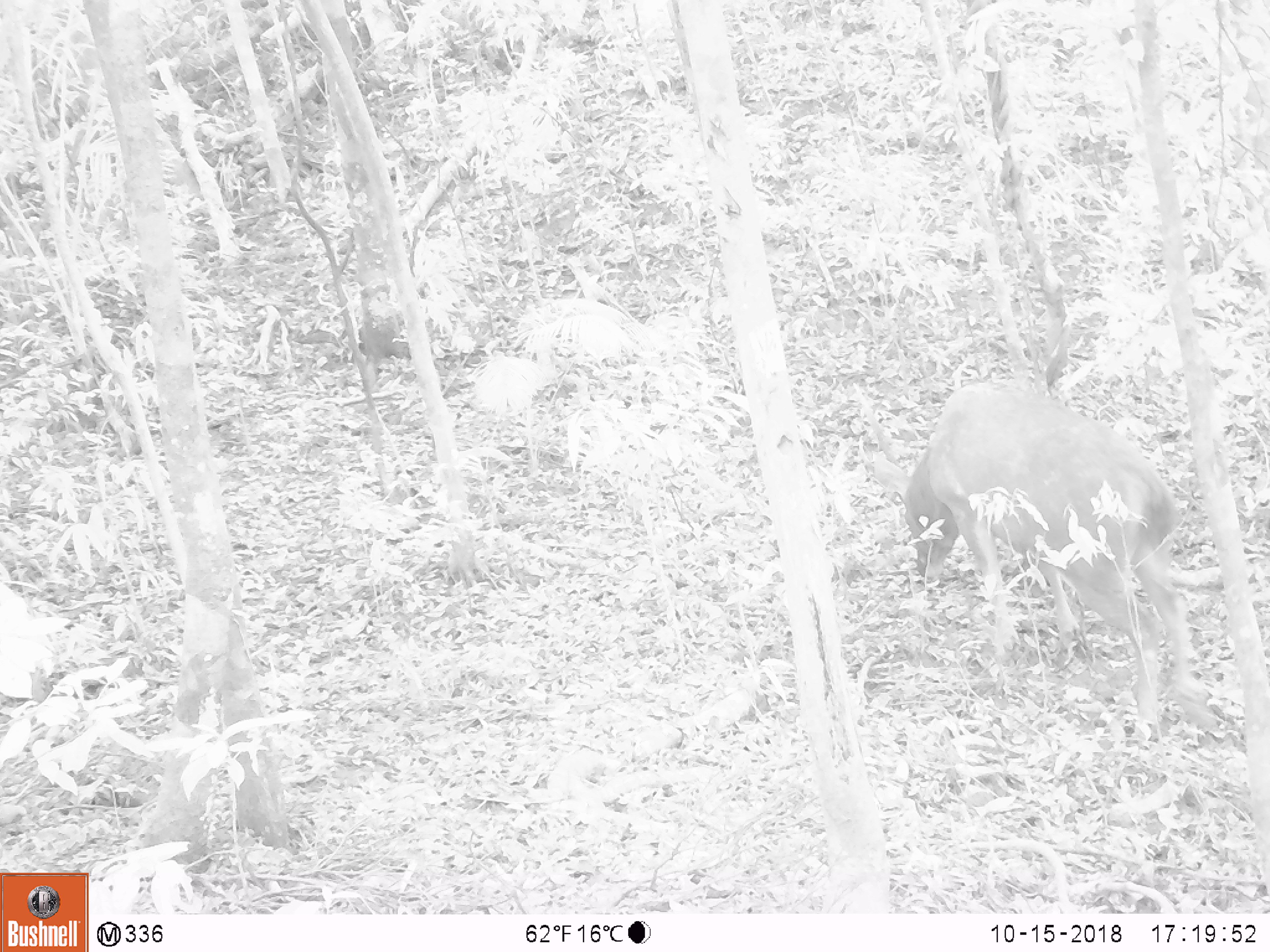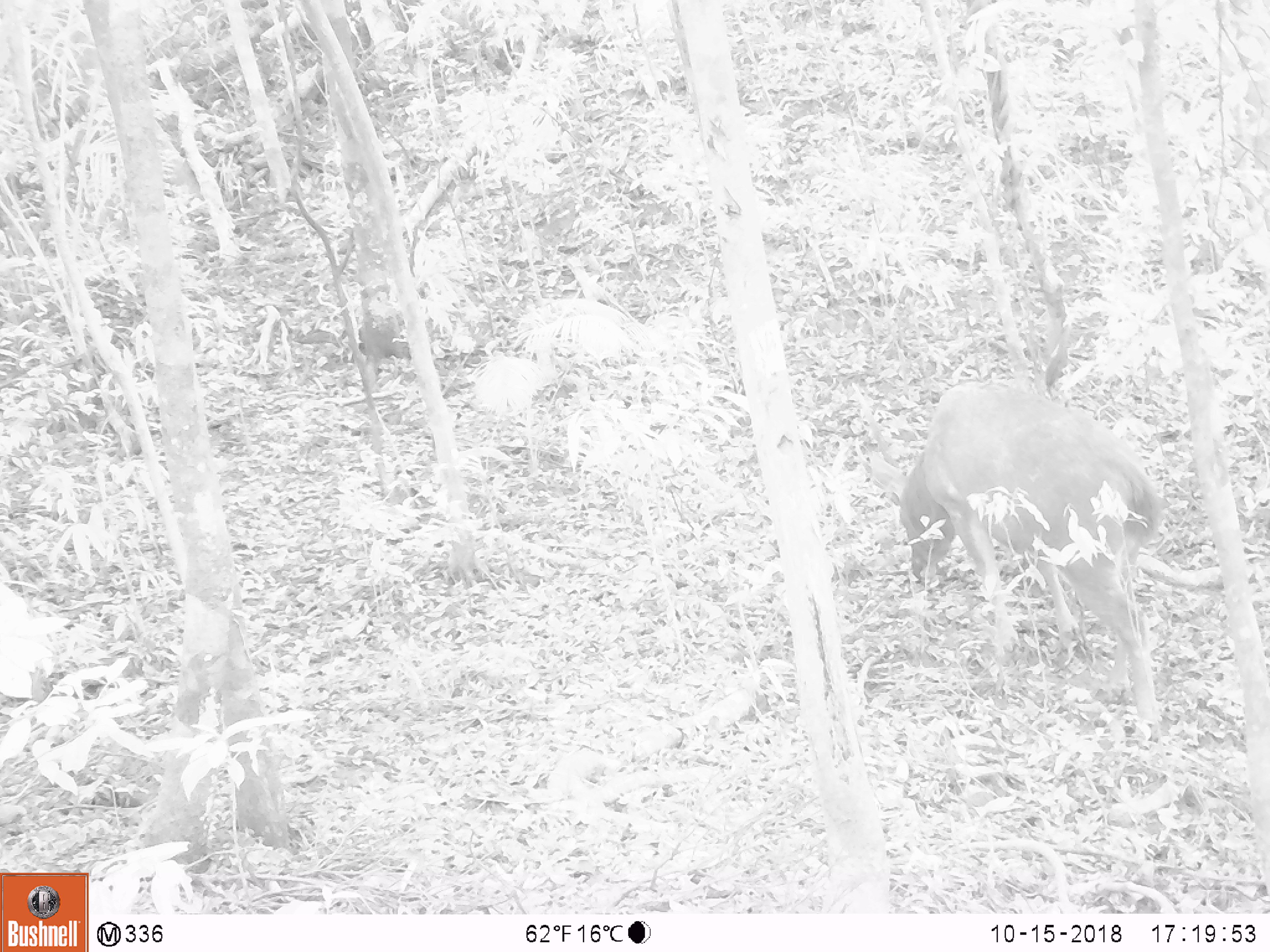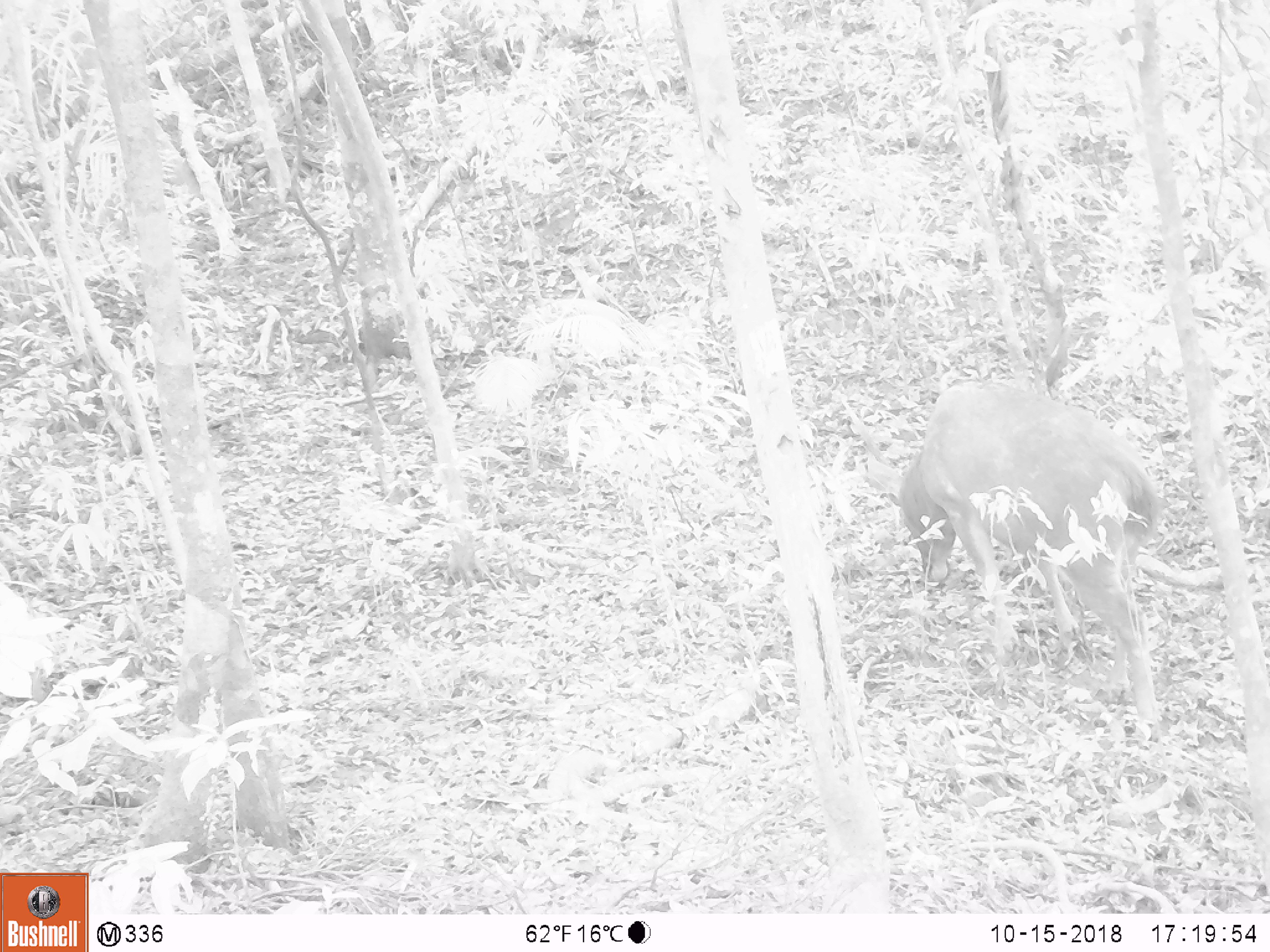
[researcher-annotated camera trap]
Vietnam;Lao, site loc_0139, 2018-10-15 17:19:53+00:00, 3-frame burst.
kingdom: Animalia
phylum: Chordata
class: Mammalia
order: Artiodactyla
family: Cervidae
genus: Rusa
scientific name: Rusa unicolor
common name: sambar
Sambar (Rusa unicolor). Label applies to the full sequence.